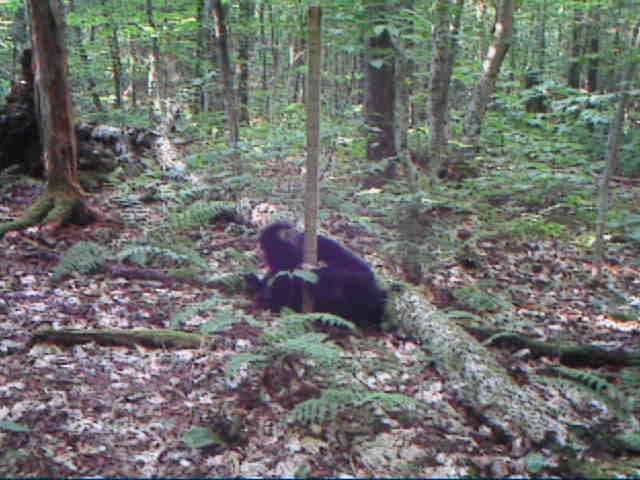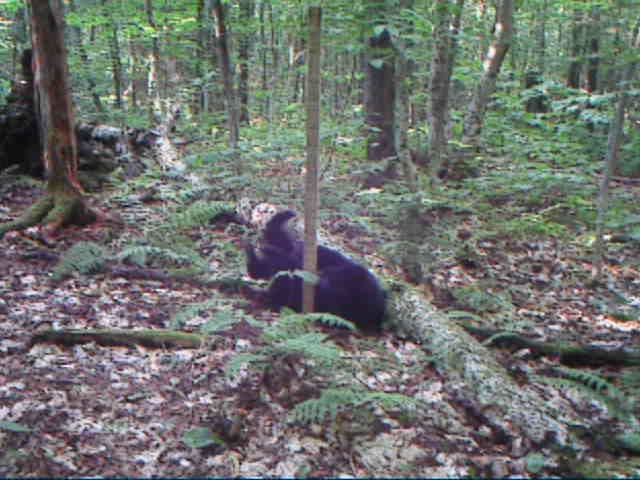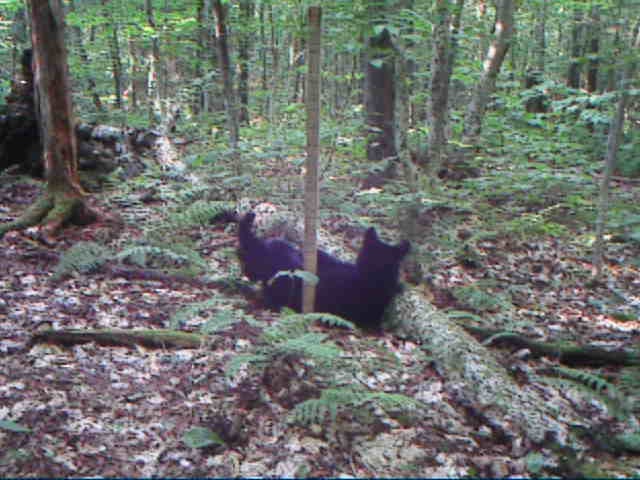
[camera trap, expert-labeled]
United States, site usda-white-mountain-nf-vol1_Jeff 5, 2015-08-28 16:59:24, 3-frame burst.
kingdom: Animalia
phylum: Chordata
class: Mammalia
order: Carnivora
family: Ursidae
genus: Ursus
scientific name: Ursus americanus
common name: black bear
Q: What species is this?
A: Black bear (Ursus americanus).